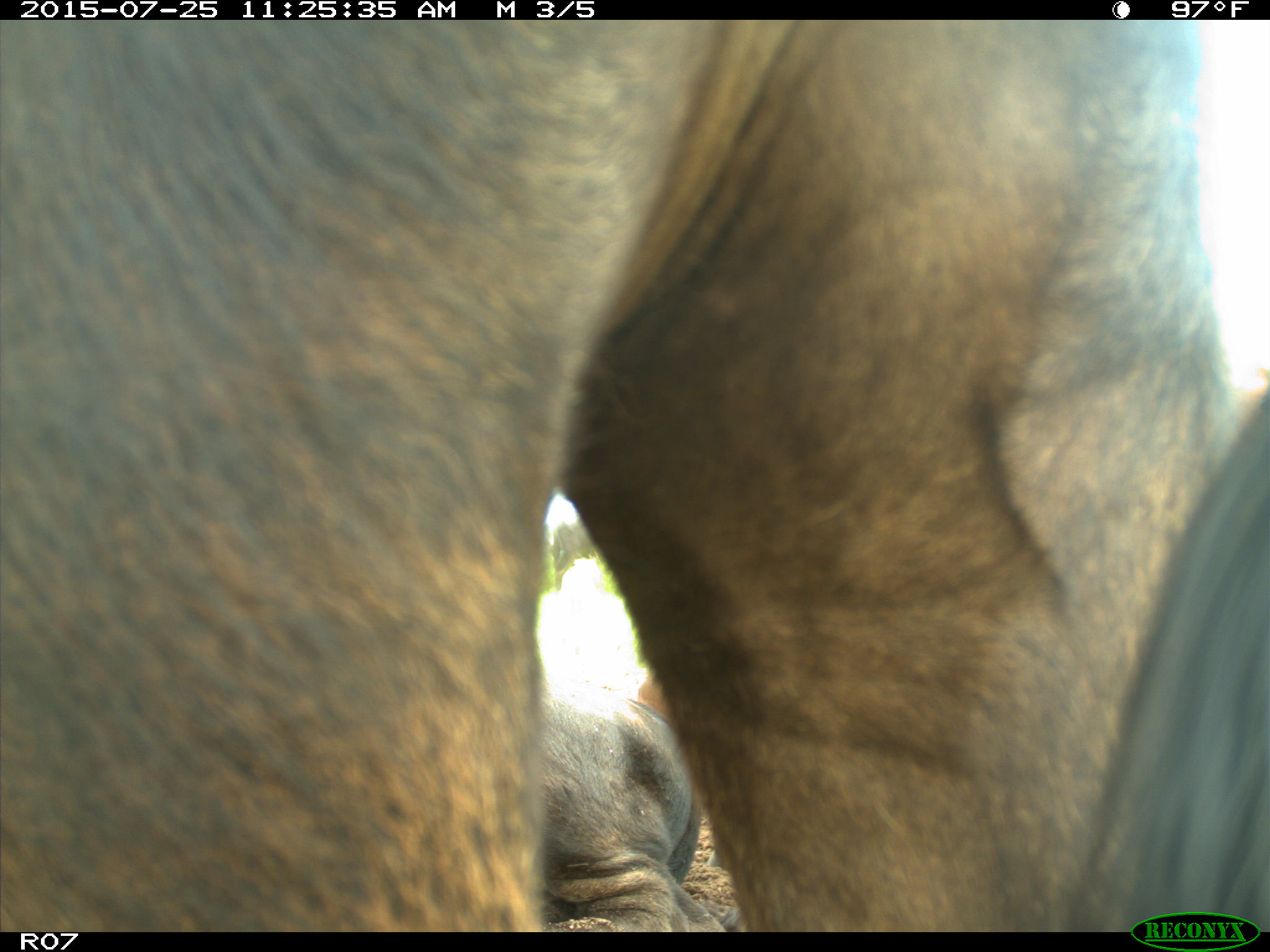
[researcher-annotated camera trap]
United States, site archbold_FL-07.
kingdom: Animalia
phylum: Chordata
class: Mammalia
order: Artiodactyla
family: Bovidae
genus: Bos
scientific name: Bos taurus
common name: domestic cow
Bos taurus (domestic cow).